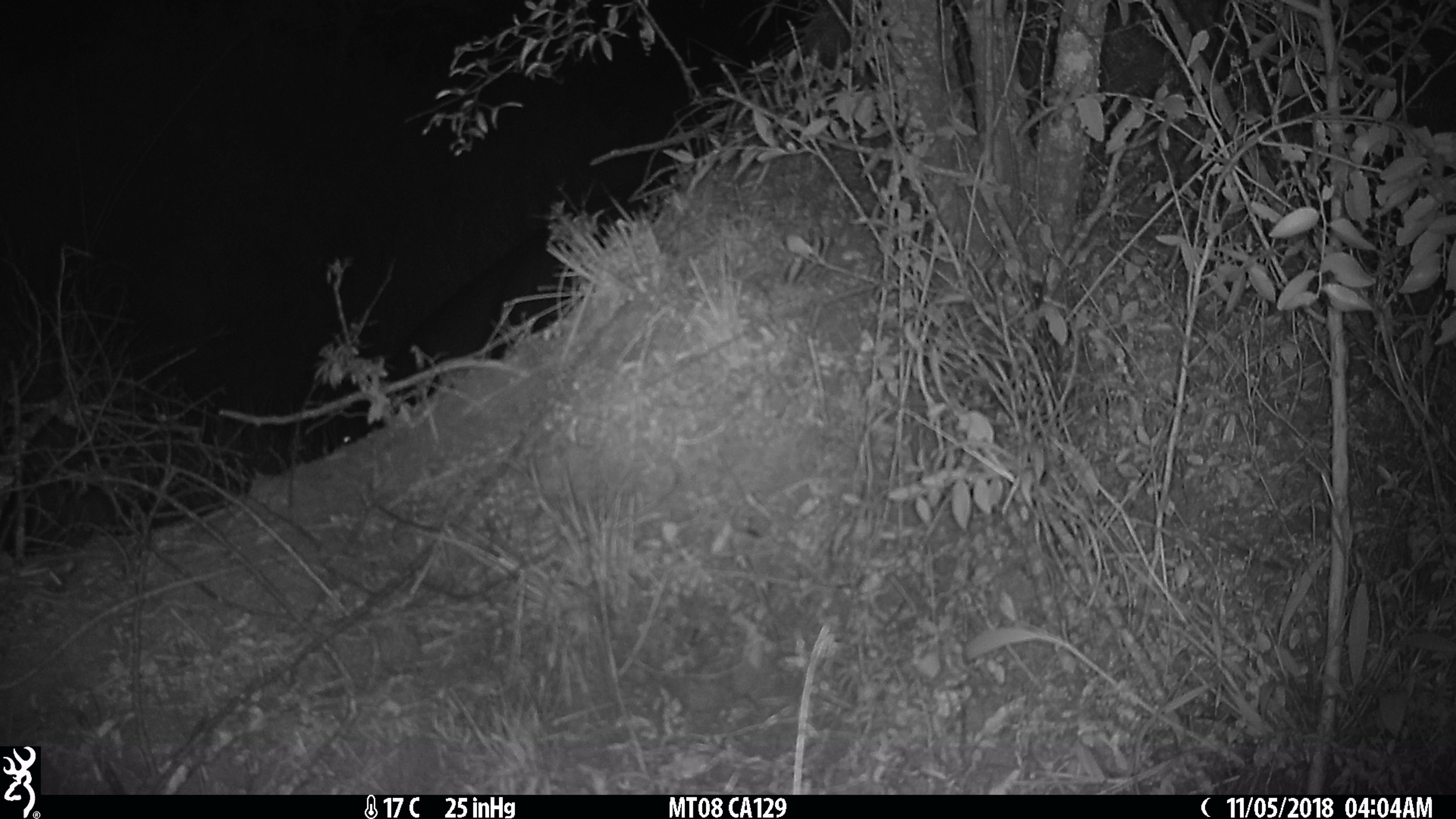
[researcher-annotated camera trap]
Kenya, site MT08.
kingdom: Animalia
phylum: Chordata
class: Mammalia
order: Artiodactyla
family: Bovidae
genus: Syncerus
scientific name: Syncerus caffer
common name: buffalo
Buffalo (Syncerus caffer).